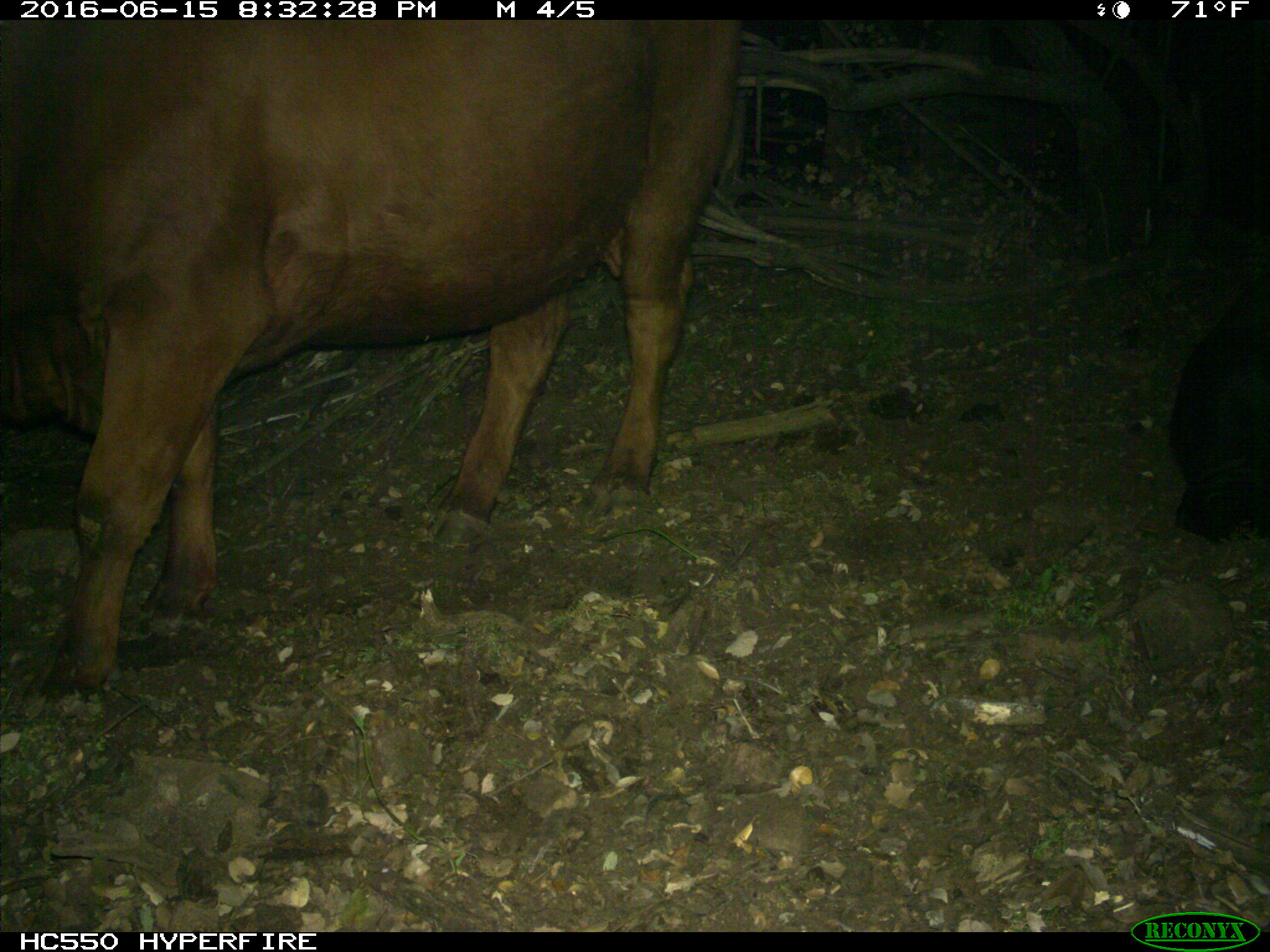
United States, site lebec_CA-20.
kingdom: Animalia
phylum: Chordata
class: Mammalia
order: Artiodactyla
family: Bovidae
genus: Bos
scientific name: Bos taurus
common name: domestic cow